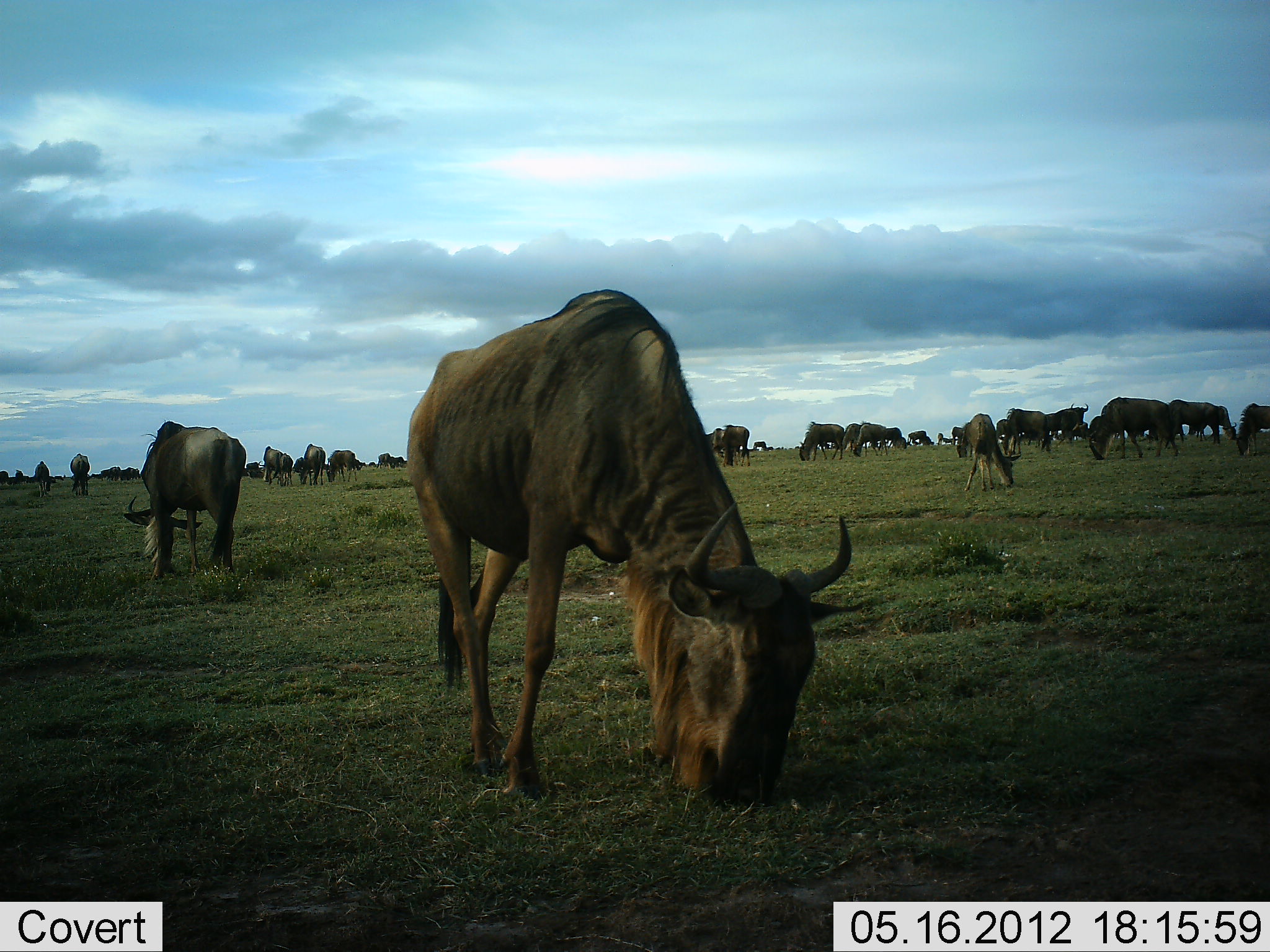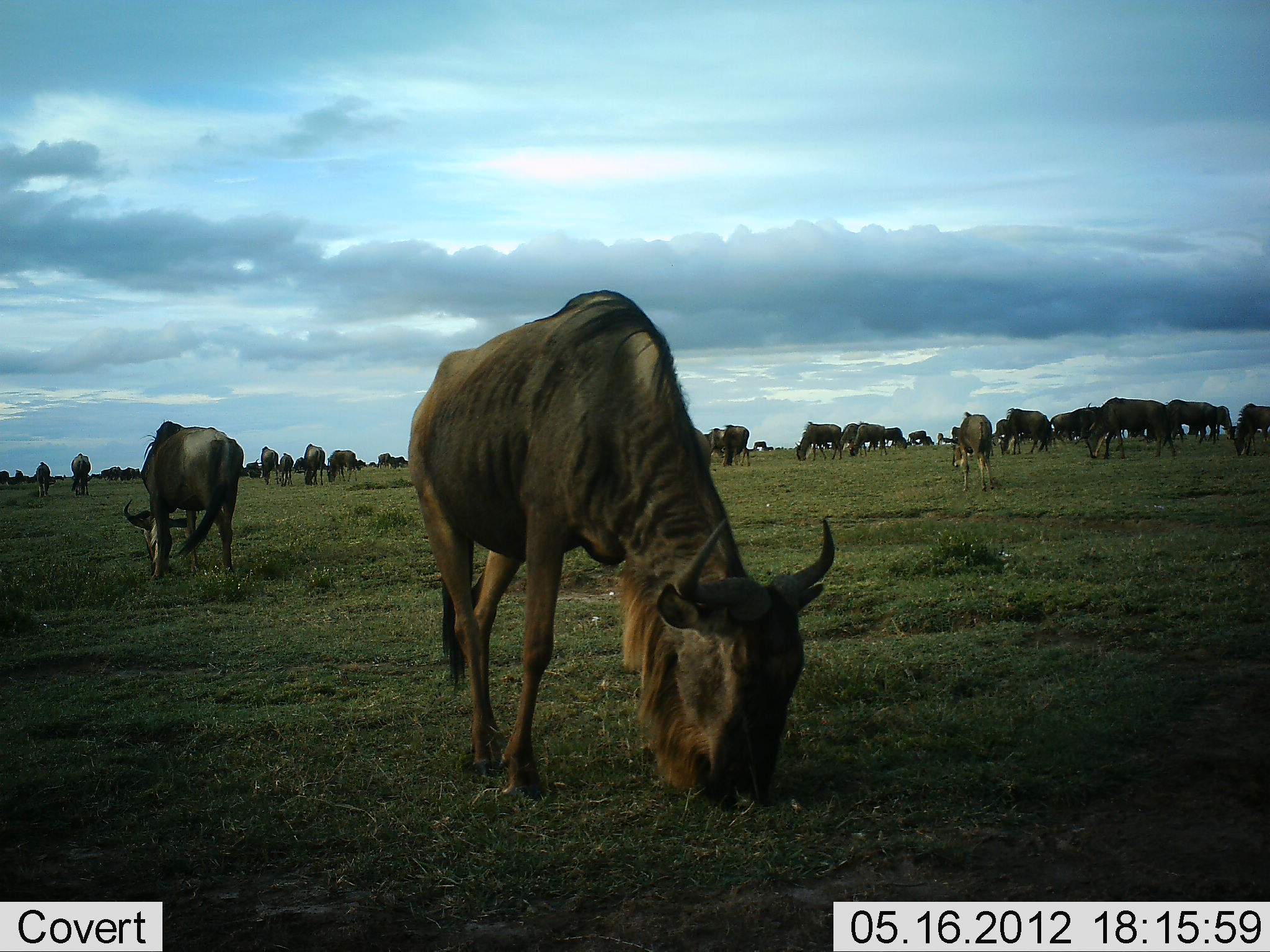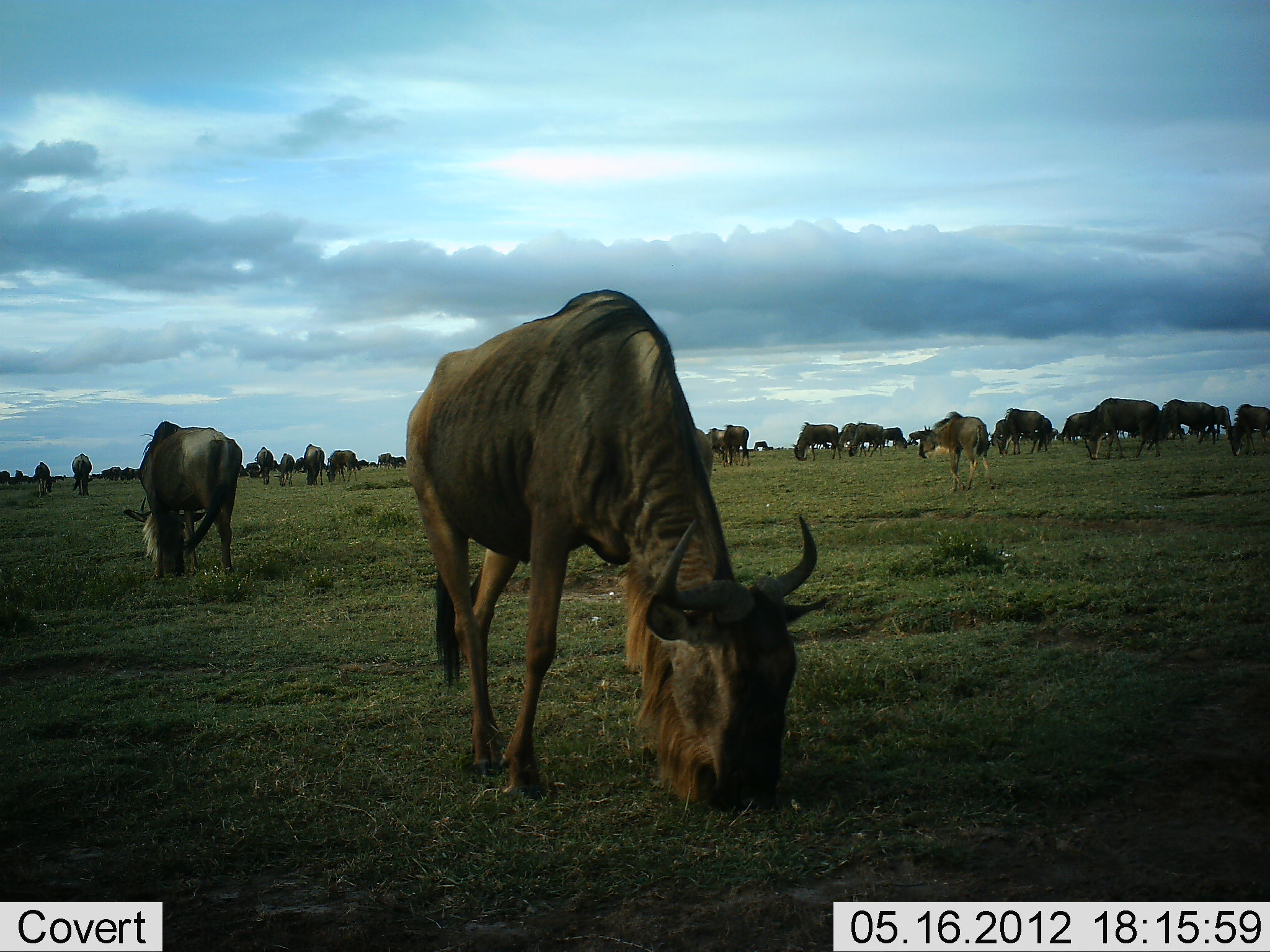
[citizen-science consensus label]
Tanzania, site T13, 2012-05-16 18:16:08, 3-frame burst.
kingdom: Animalia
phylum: Chordata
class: Mammalia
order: Artiodactyla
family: Bovidae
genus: Connochaetes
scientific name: Connochaetes taurinus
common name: blue wildebeest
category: wildebeest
Wildebeest (blue wildebeest) (Connochaetes taurinus), count 11-50. Behavior (volunteer vote fractions): standing 20%, resting 0%, moving 10%, interacting 10%. Young present (vote fraction): 0%. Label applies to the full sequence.